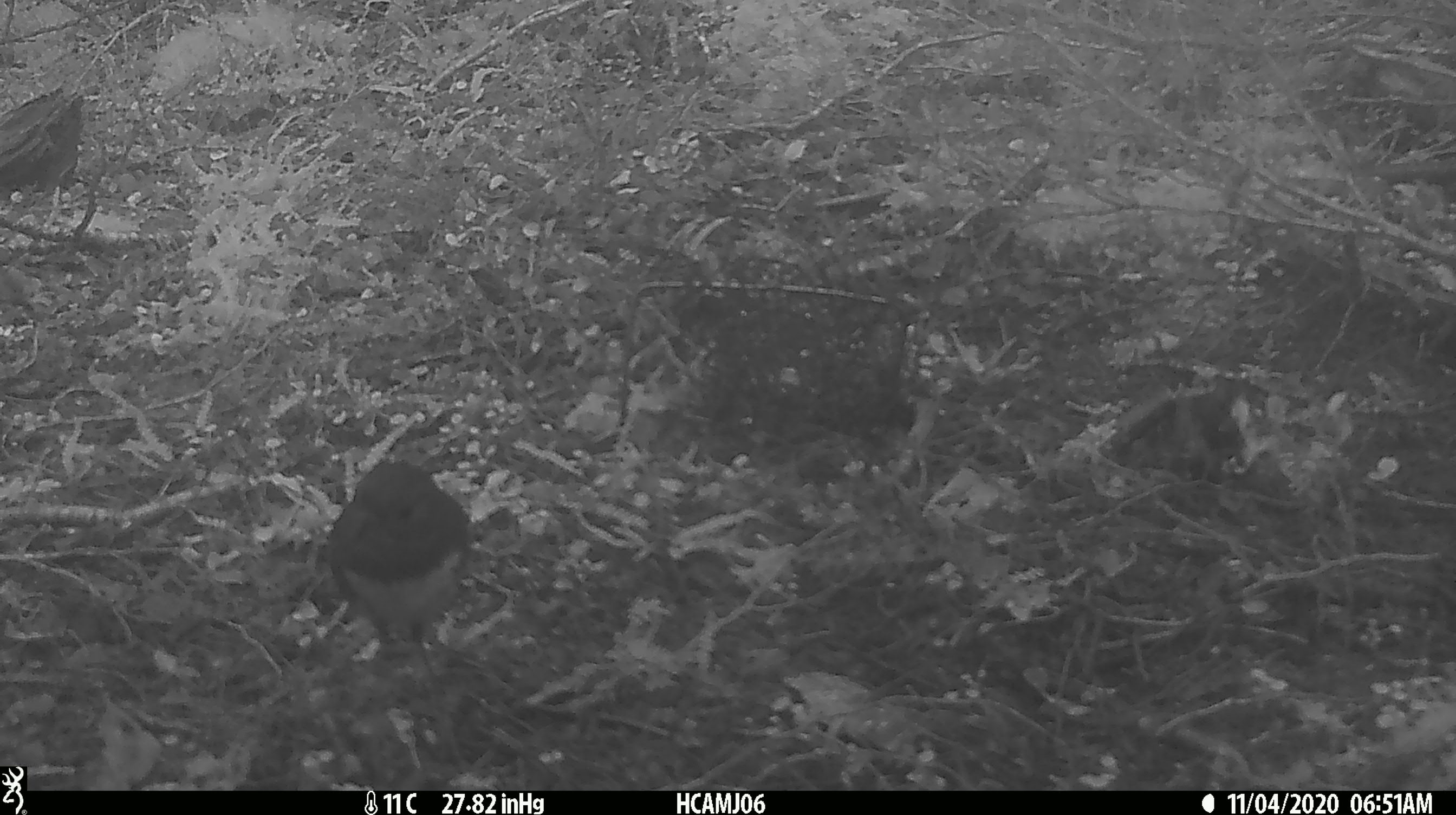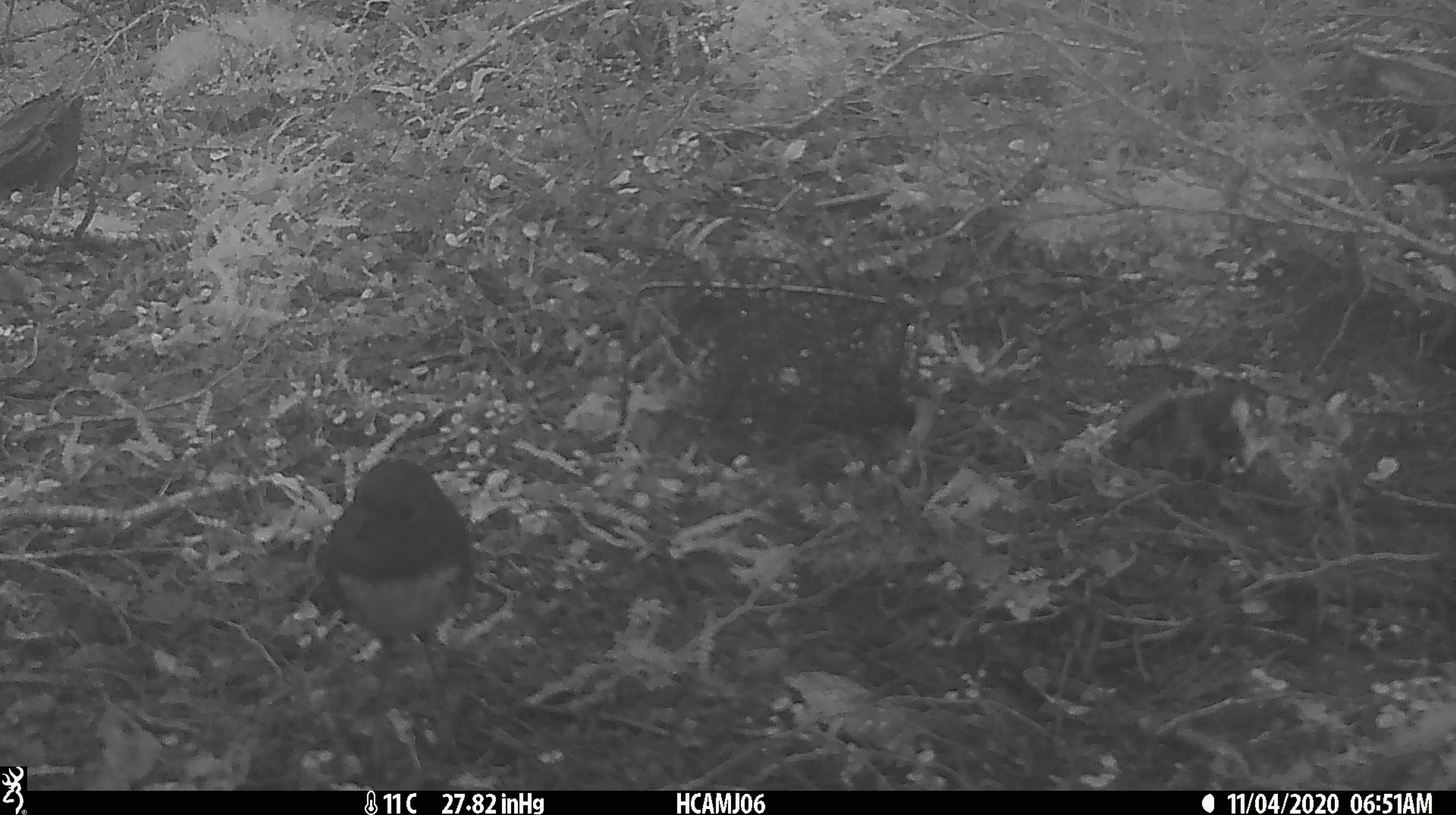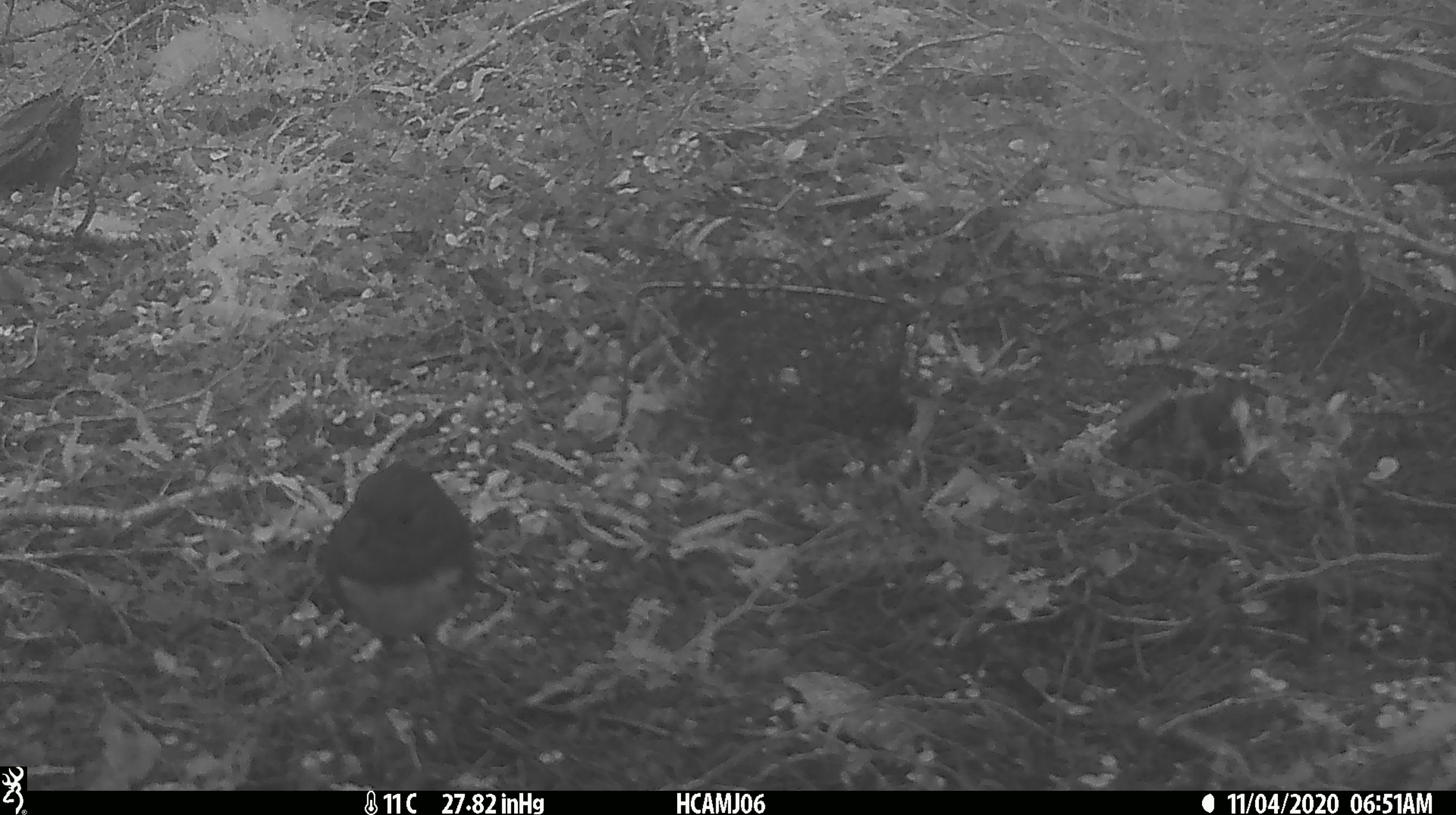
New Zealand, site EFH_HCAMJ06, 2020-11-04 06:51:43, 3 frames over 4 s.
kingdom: Animalia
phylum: Chordata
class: Aves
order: Passeriformes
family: Petroicidae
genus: Petroica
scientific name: Petroica australis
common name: new zealand robin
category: robin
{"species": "robin (new zealand robin) (Petroica australis)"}